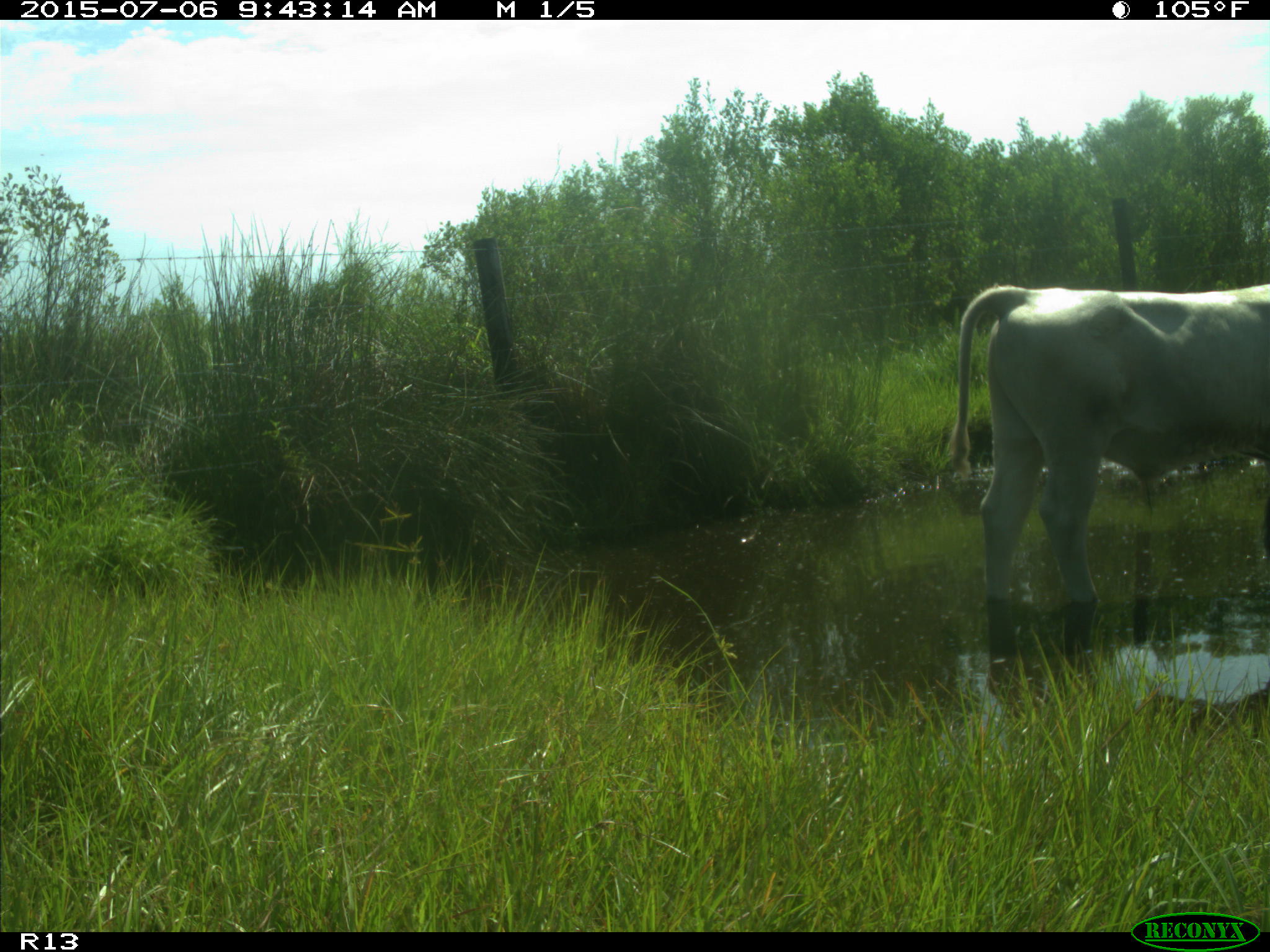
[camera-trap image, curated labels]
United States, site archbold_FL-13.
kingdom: Animalia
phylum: Chordata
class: Mammalia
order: Artiodactyla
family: Bovidae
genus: Bos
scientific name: Bos taurus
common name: domestic cow